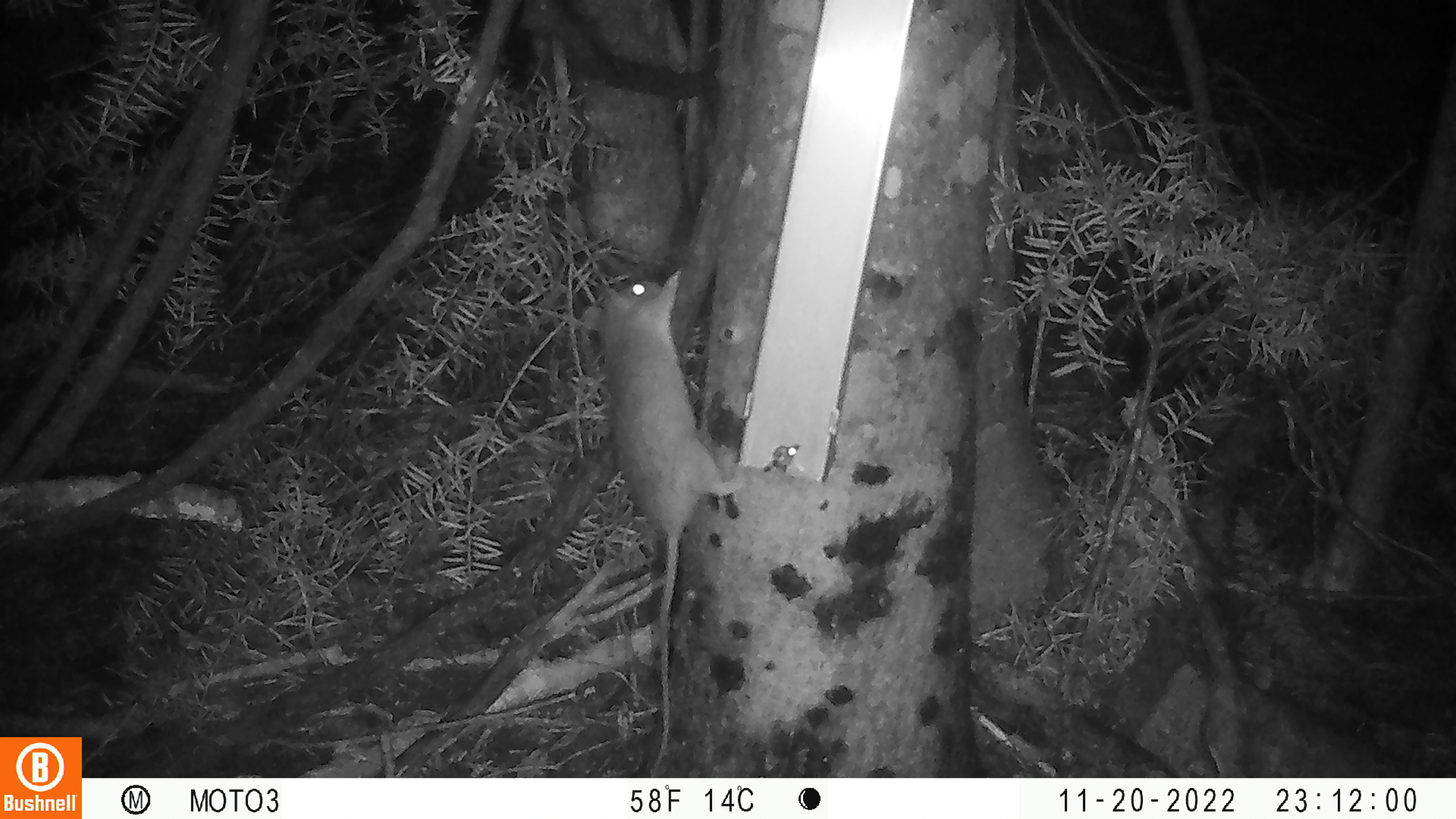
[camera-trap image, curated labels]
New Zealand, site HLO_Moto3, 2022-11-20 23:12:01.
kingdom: Animalia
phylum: Chordata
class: Mammalia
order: Rodentia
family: Muridae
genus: Rattus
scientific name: Rattus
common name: rat